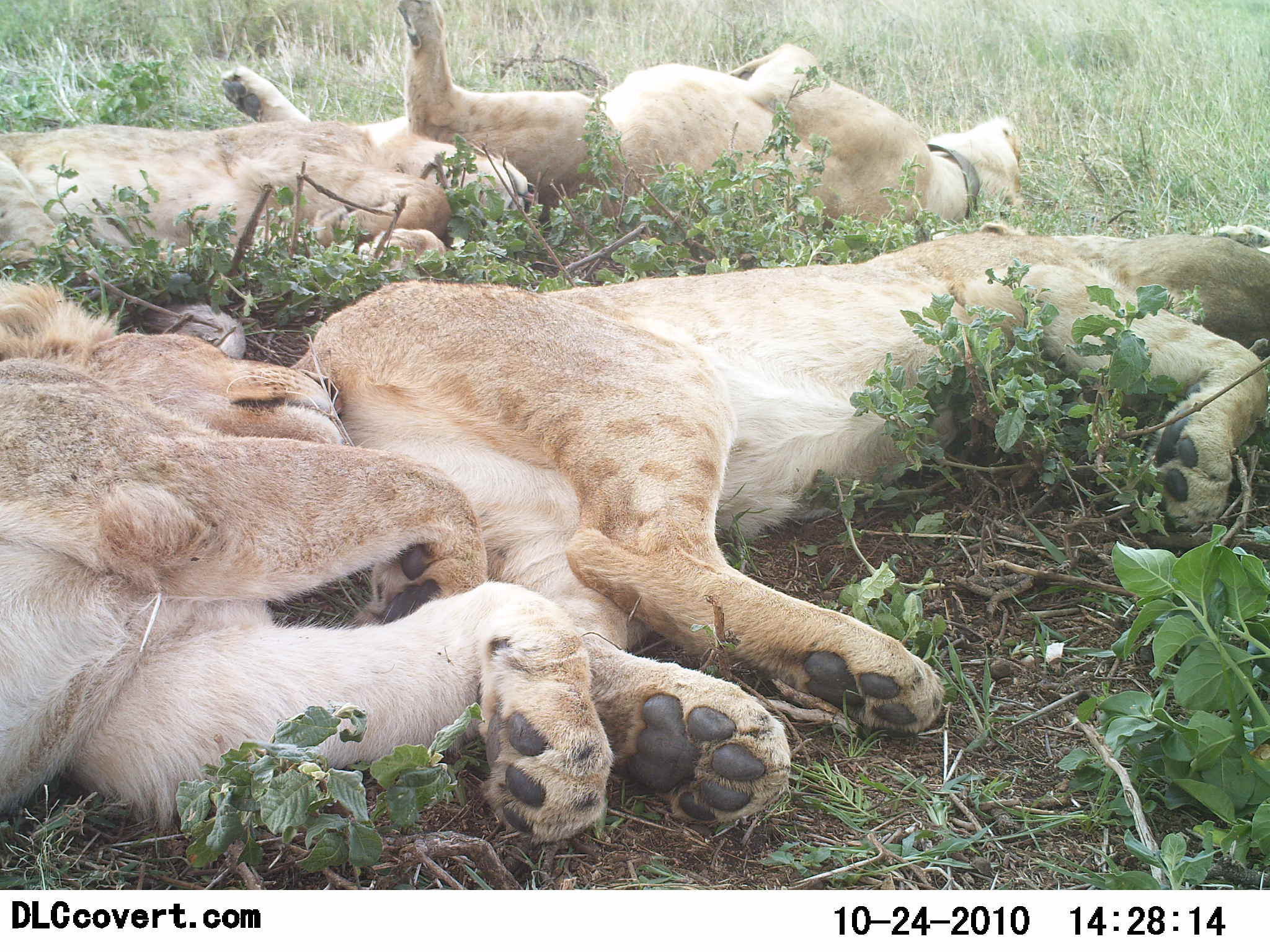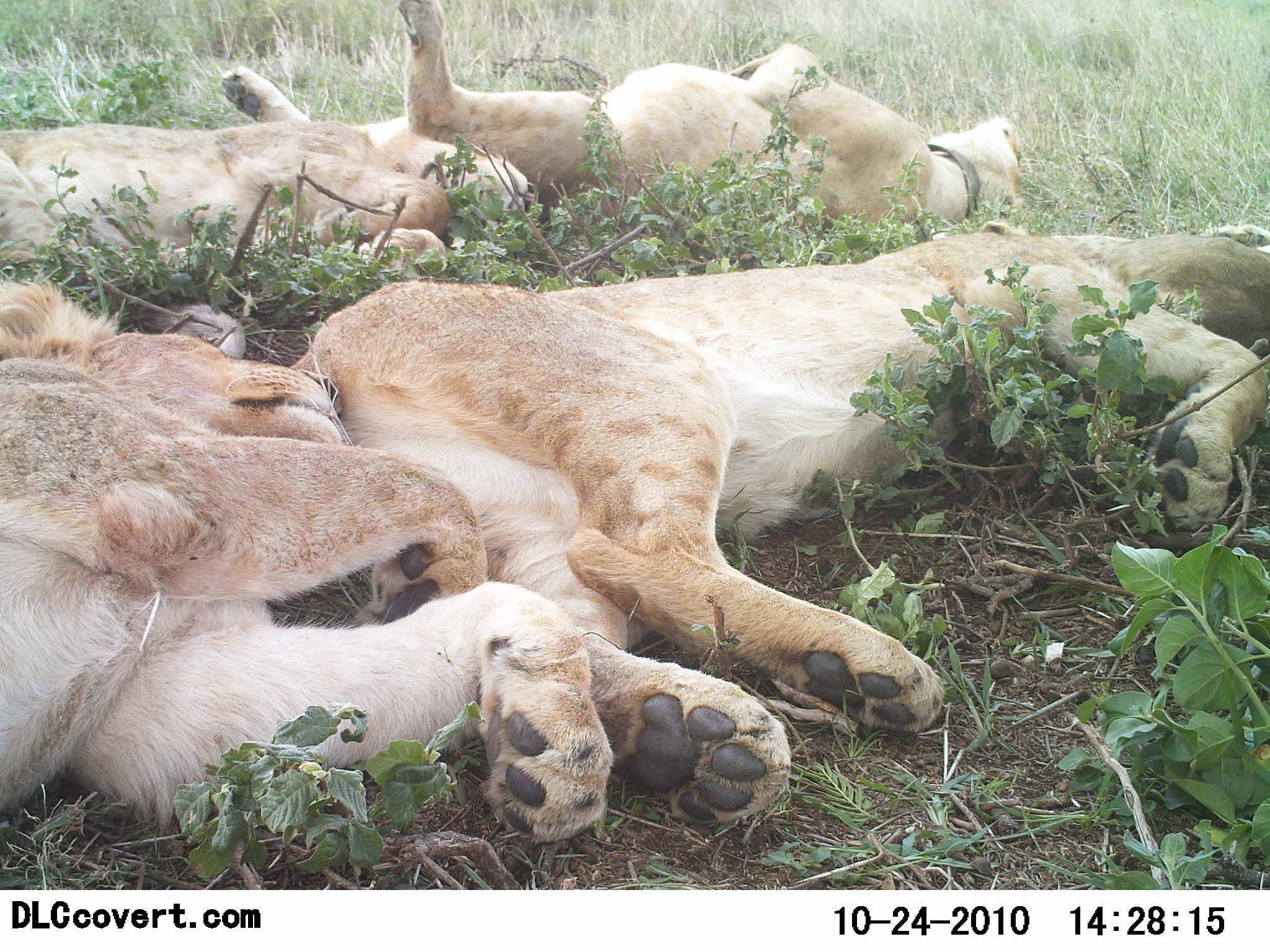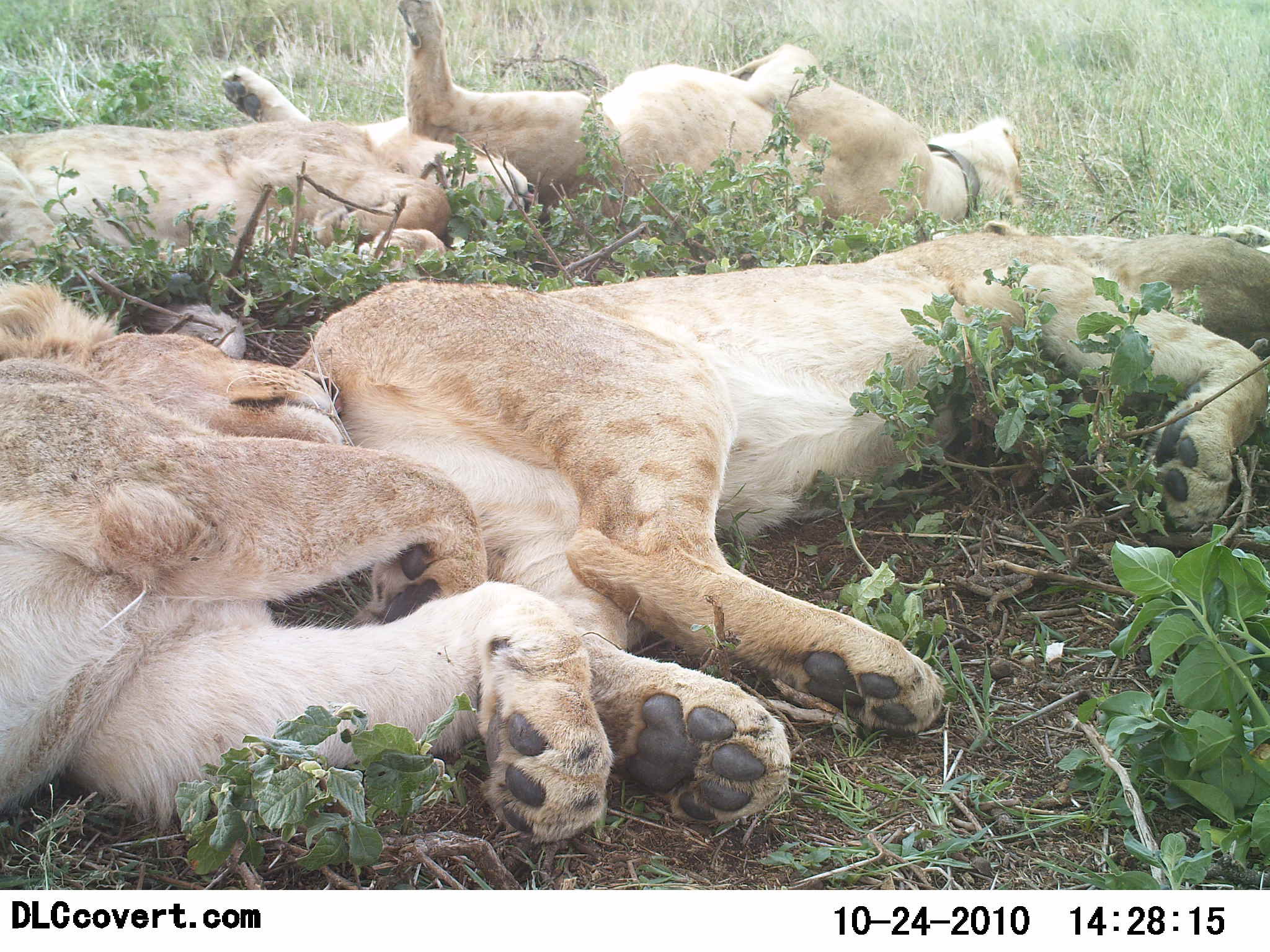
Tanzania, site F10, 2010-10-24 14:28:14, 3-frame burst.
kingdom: Animalia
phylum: Chordata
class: Mammalia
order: Carnivora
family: Felidae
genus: Panthera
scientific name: Panthera leo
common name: lion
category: lionfemale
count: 4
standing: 0%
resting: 100%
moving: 0%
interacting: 0%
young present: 23%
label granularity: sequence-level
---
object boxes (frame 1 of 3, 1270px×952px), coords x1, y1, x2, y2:
animal: 141, 223, 1270, 824; 0, 273, 611, 843; 219, 0, 1023, 227; 0, 121, 538, 285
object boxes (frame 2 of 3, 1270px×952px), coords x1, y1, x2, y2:
animal: 145, 221, 1270, 824; 0, 279, 614, 845; 219, 0, 1023, 226; 0, 120, 539, 286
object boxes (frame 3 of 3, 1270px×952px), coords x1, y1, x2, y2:
animal: 145, 221, 1270, 824; 0, 279, 614, 845; 219, 0, 1023, 226; 0, 120, 539, 286